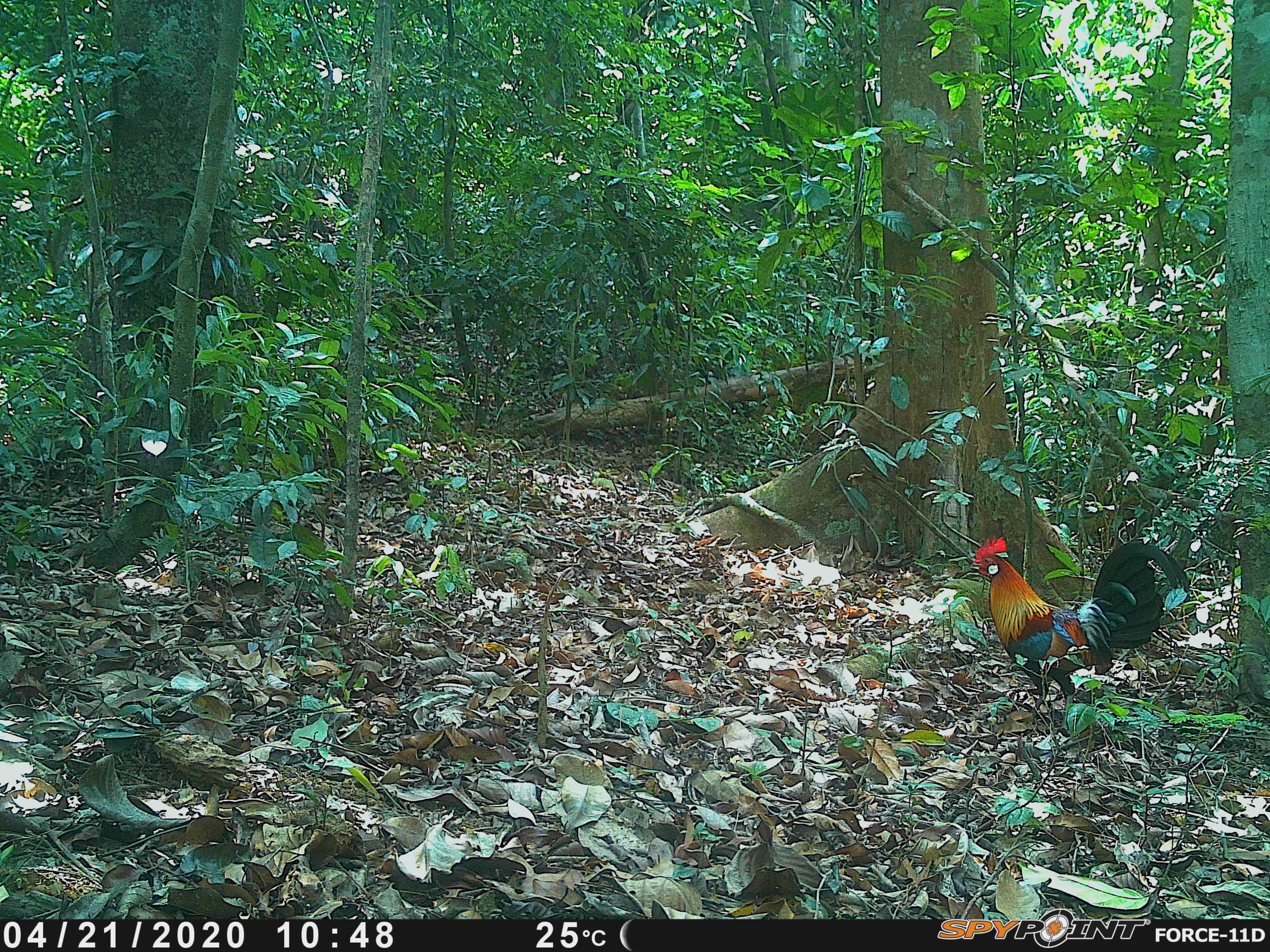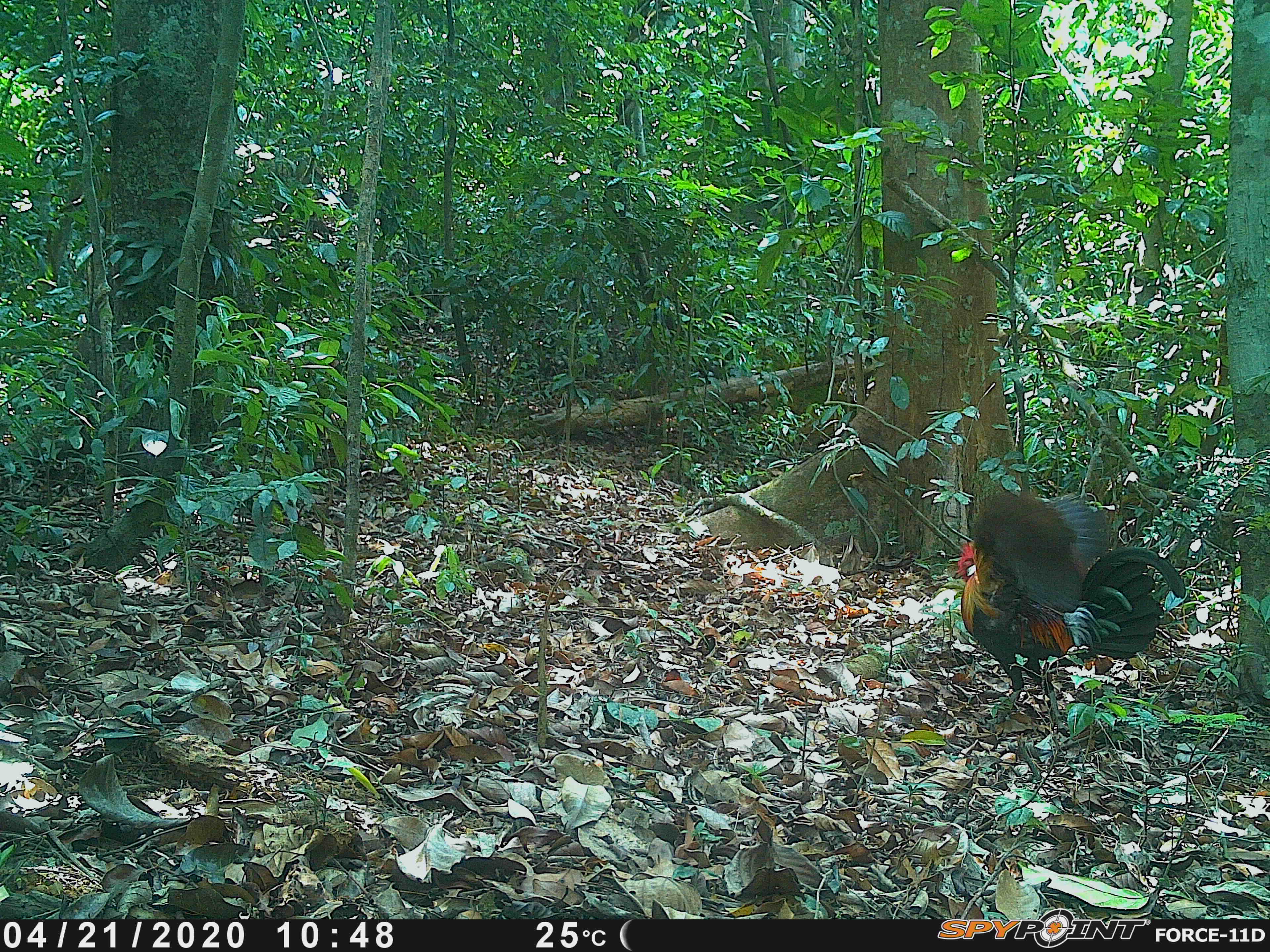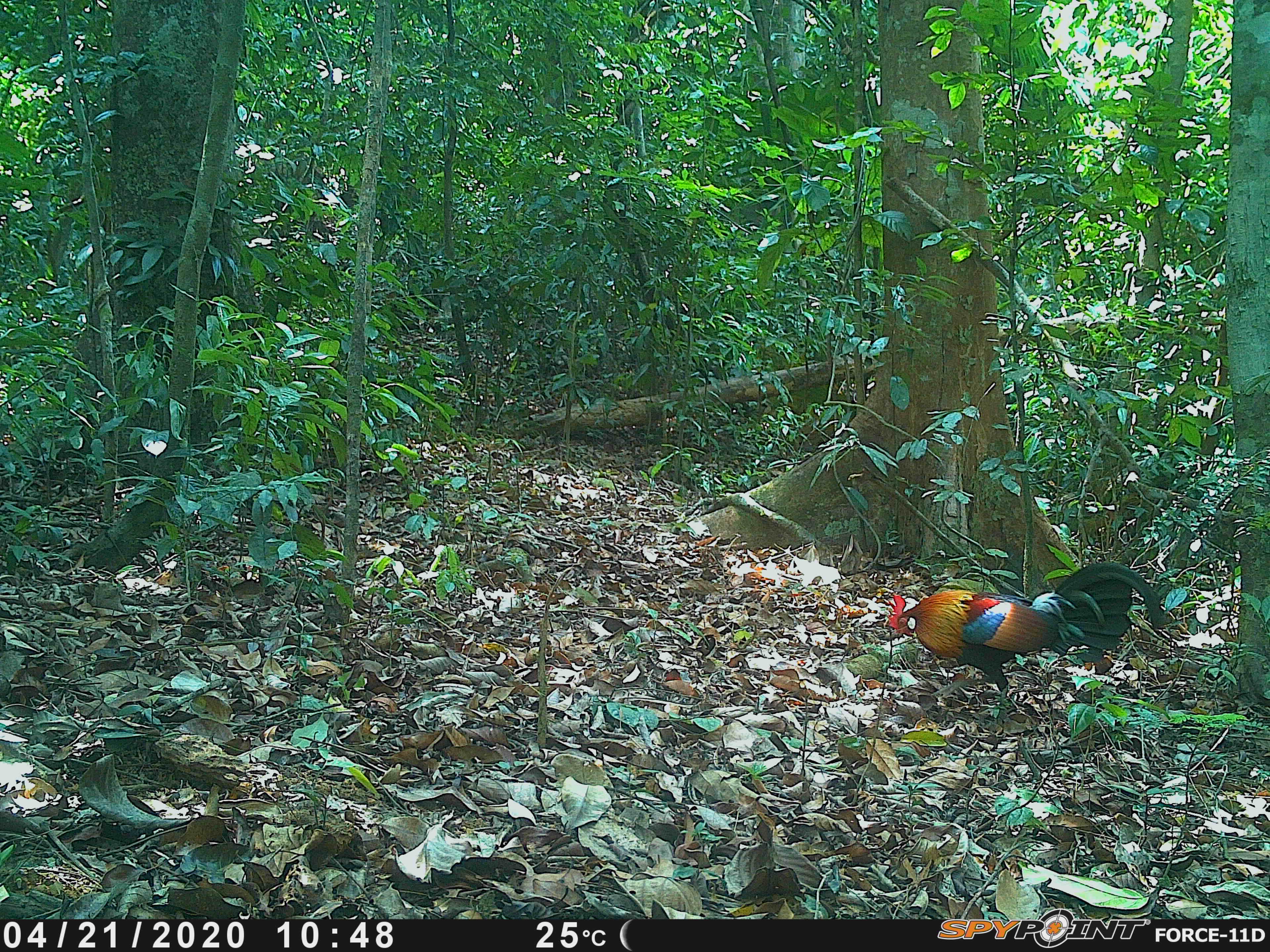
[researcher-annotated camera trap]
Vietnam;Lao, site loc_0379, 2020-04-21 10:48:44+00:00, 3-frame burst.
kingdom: Animalia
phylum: Chordata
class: Aves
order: Galliformes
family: Phasianidae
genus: Gallus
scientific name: Gallus gallus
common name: red junglefowl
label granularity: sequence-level